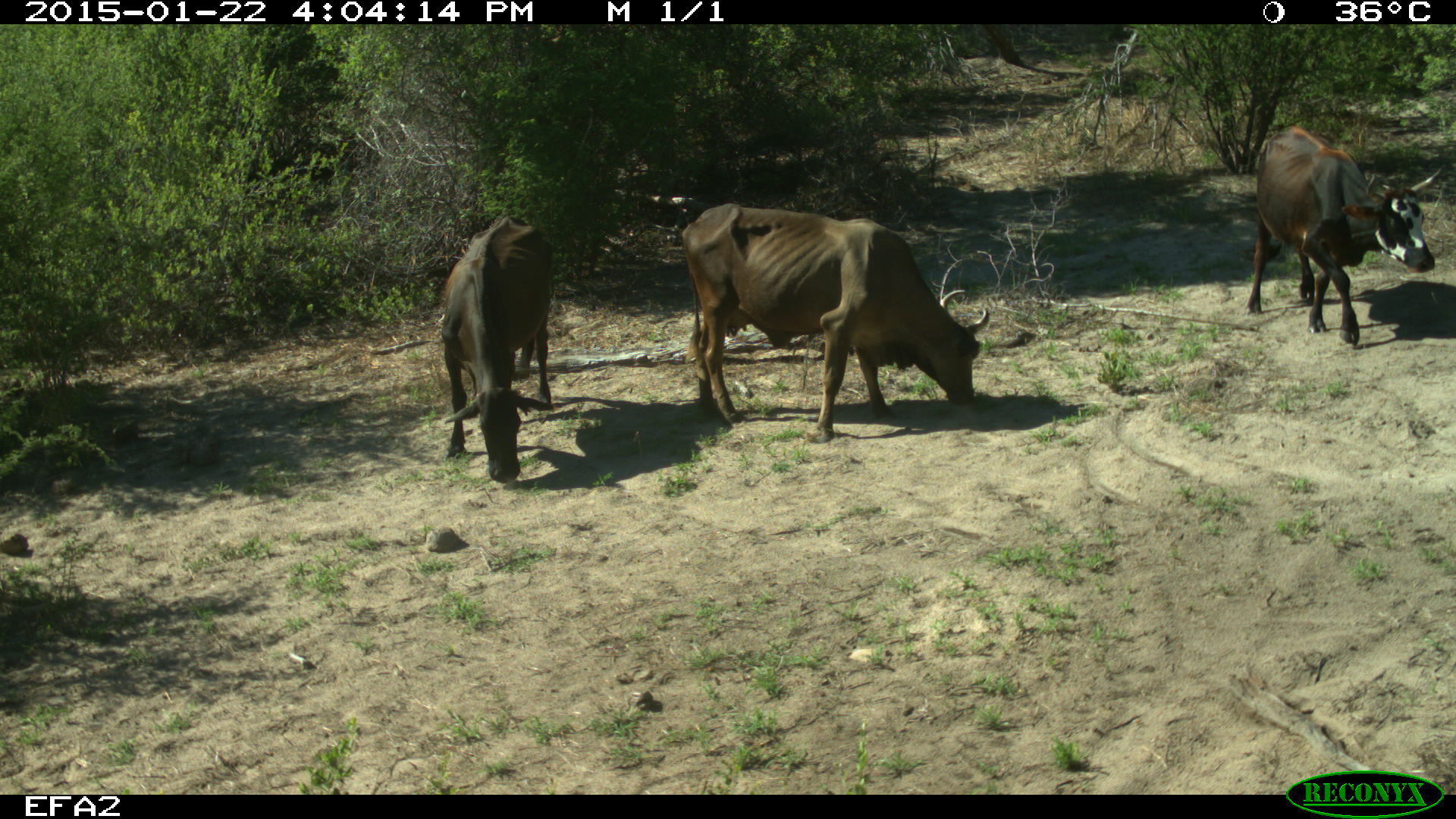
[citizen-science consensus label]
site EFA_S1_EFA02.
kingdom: Animalia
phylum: Chordata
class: Mammalia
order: Artiodactyla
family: Bovidae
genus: Bos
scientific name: Bos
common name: cattle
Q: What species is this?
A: Cattle (Bos).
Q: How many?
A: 3.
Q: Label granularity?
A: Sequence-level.